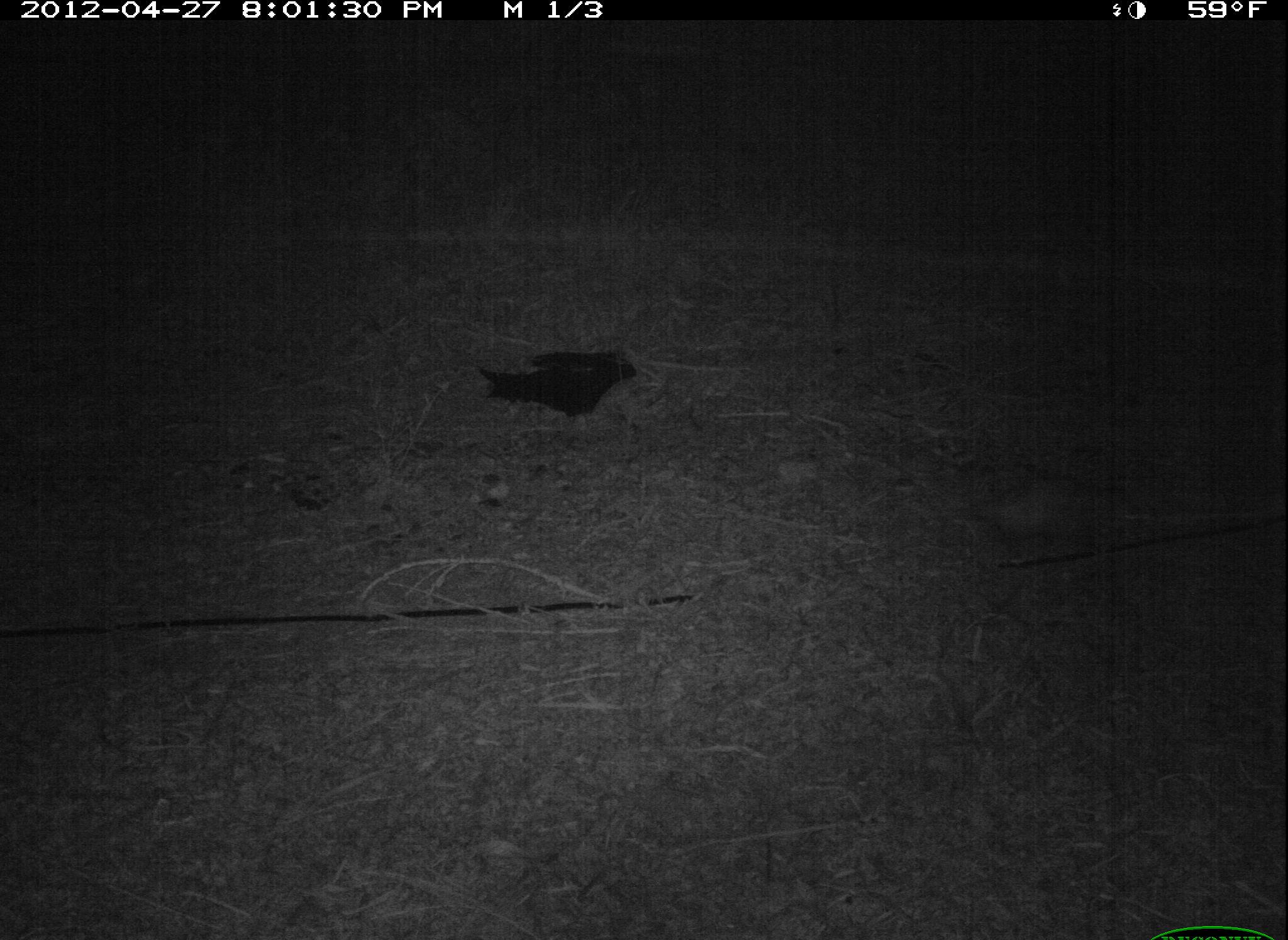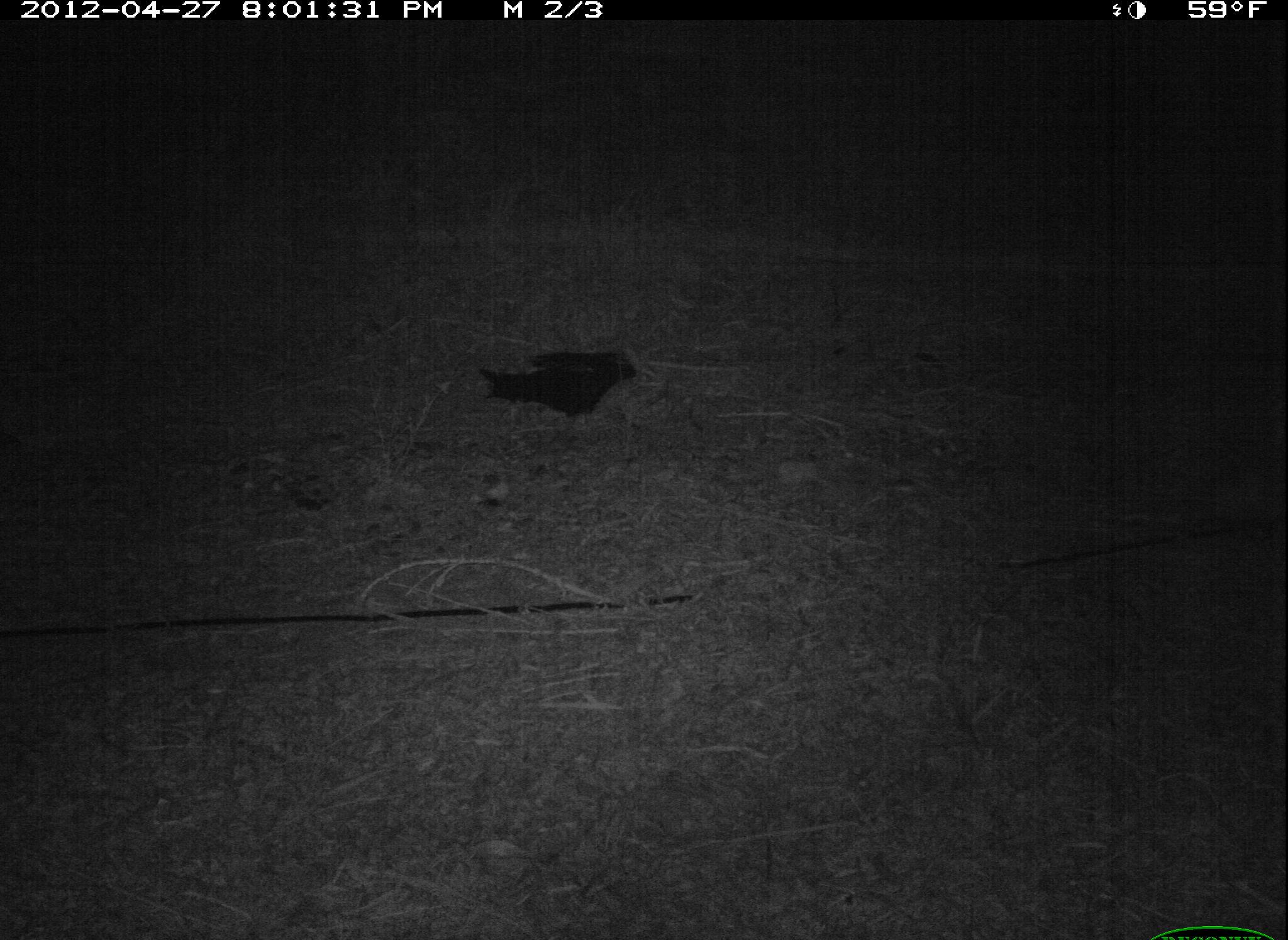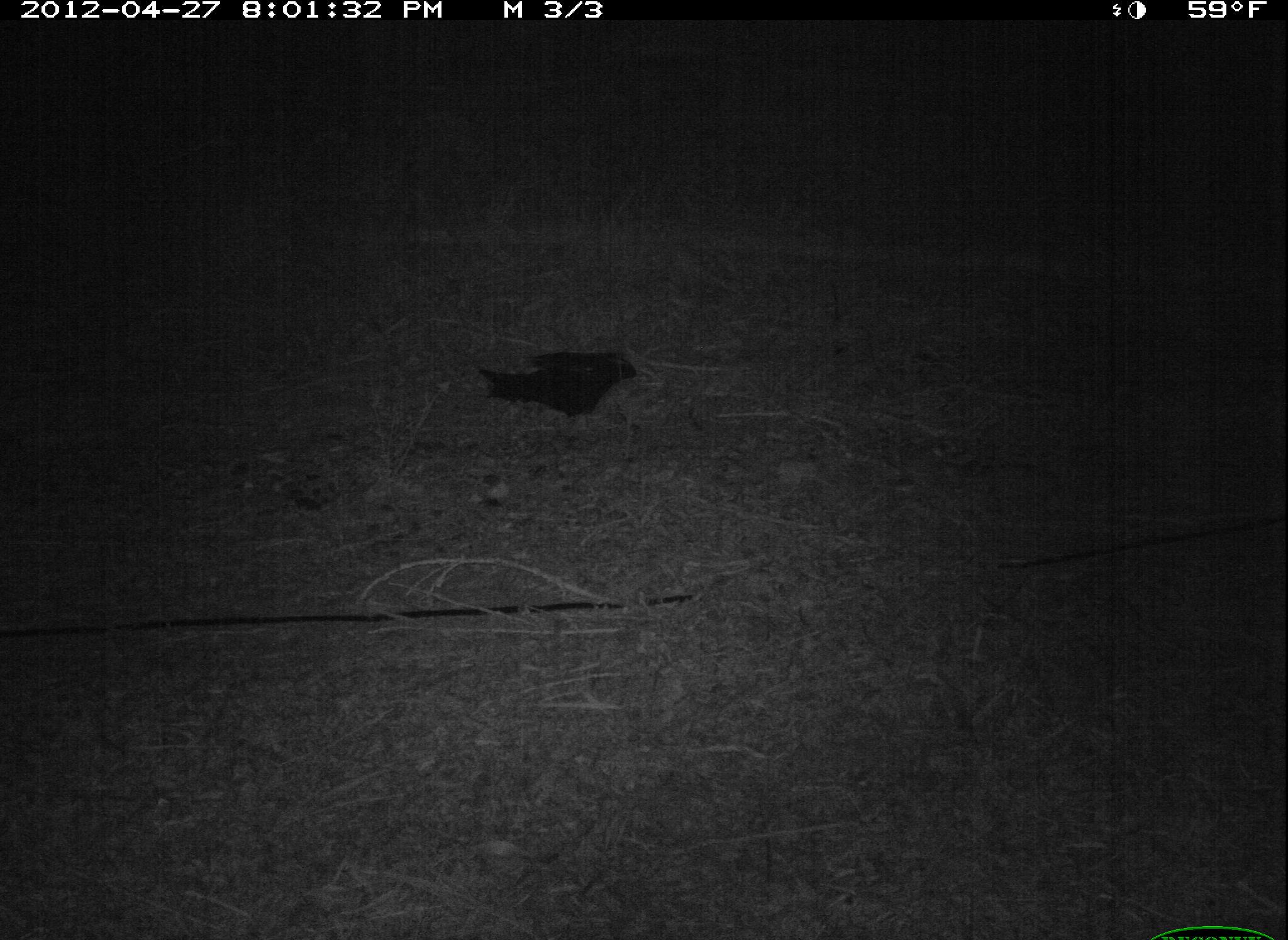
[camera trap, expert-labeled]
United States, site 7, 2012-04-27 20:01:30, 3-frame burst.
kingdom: Animalia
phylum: Chordata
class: Mammalia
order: Didelphimorphia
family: Didelphidae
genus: Didelphis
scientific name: Didelphis virginiana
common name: virginia opossum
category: opossum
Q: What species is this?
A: Opossum (virginia opossum) (Didelphis virginiana).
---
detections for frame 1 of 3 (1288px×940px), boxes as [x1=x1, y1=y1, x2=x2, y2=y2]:
opossum: [x1=948, y1=449, x2=1127, y2=561]